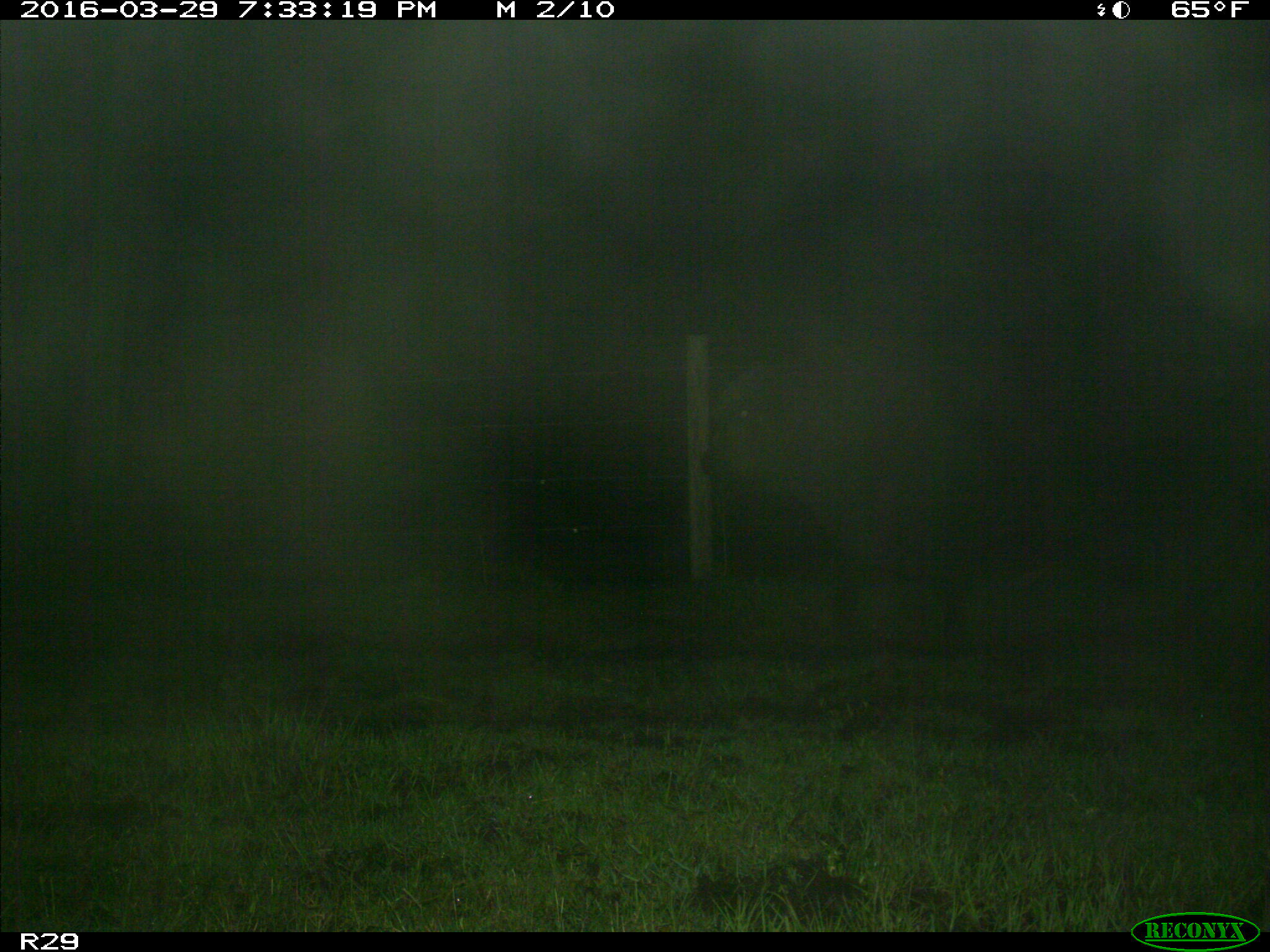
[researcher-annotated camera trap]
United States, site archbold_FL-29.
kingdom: Animalia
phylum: Chordata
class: Mammalia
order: Artiodactyla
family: Bovidae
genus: Bos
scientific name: Bos taurus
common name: domestic cow